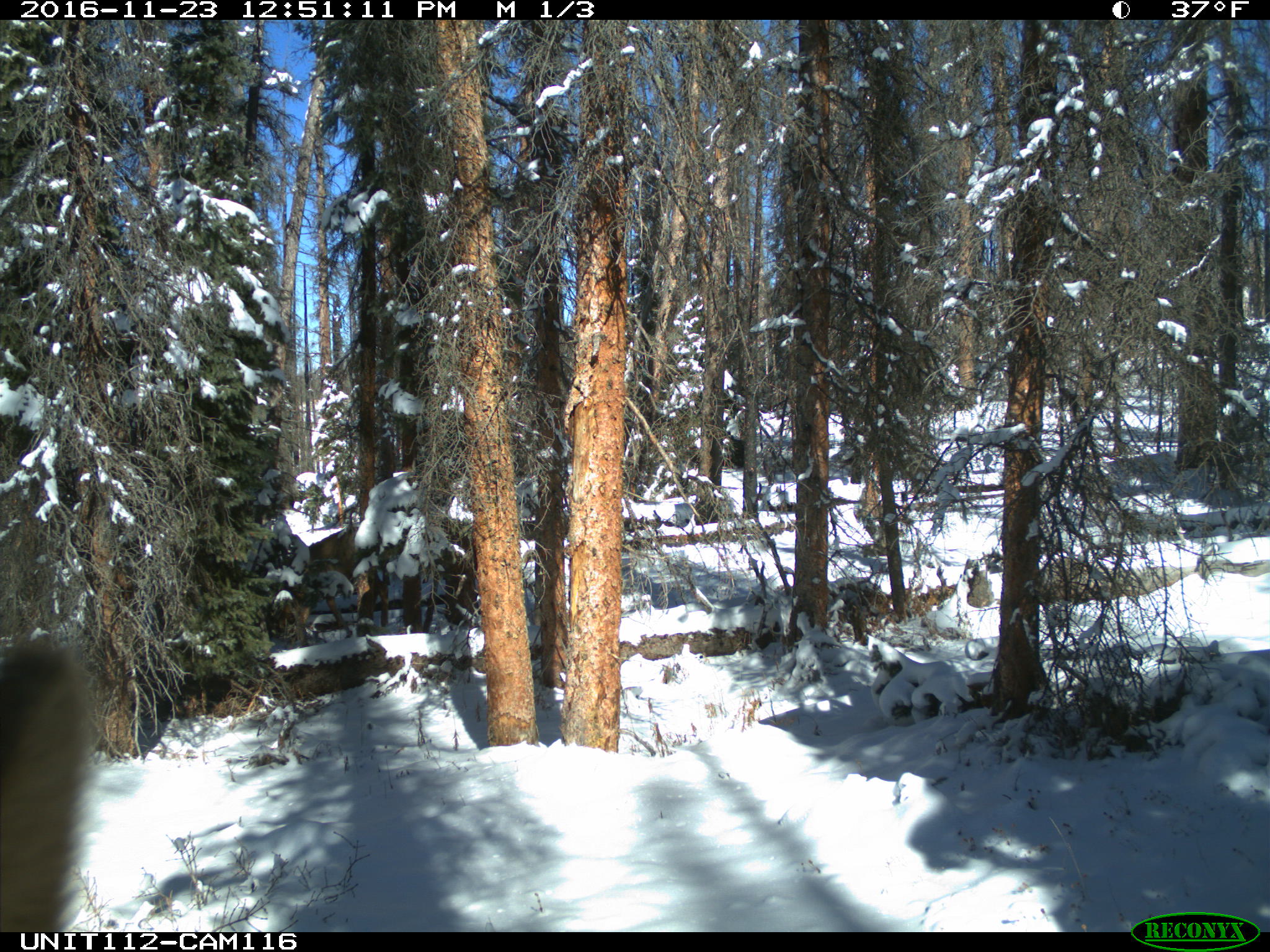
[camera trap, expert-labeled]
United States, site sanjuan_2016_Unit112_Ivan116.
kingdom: Animalia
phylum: Chordata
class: Mammalia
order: Artiodactyla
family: Cervidae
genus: Cervus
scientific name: Cervus elaphus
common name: red deer